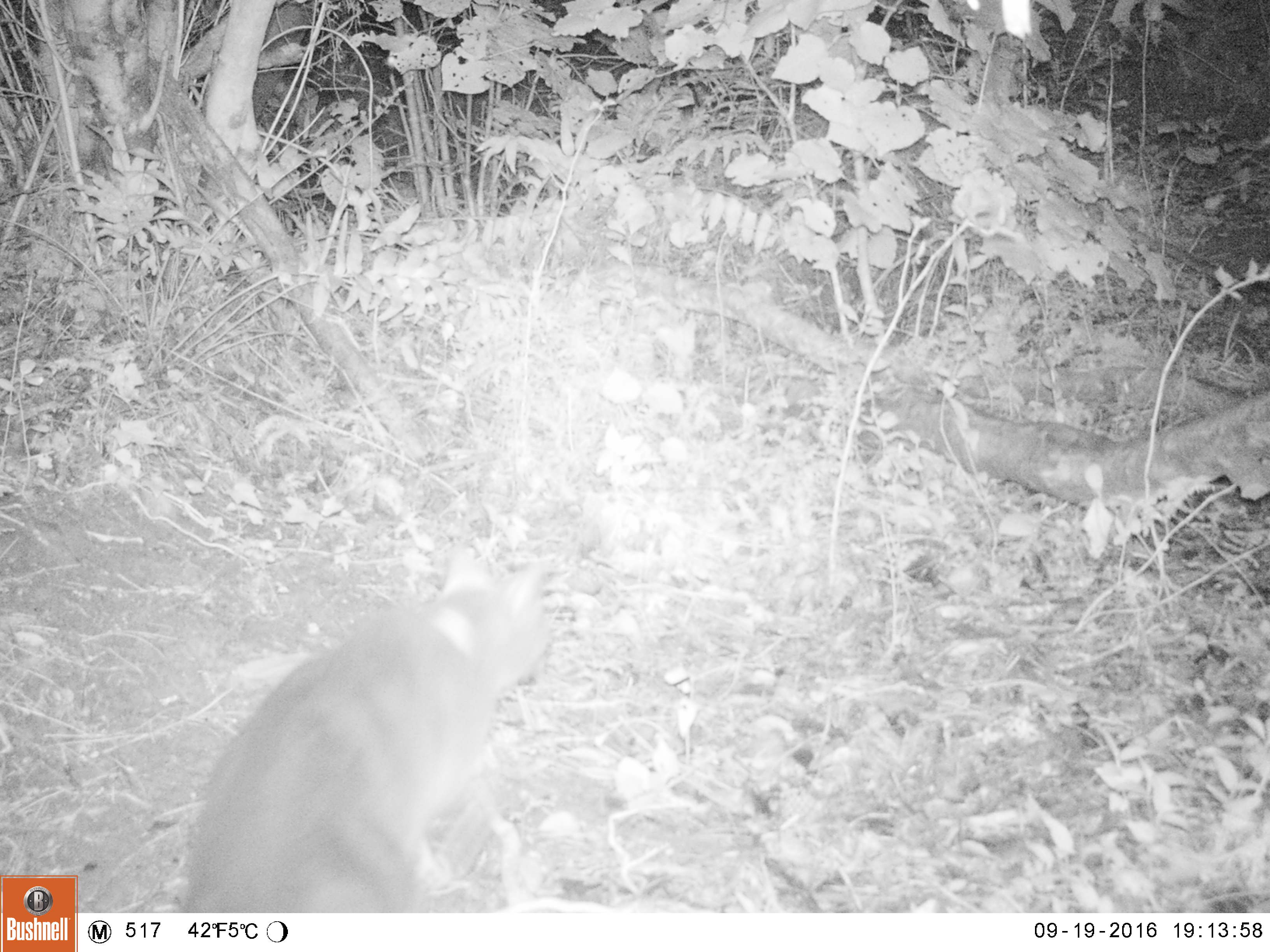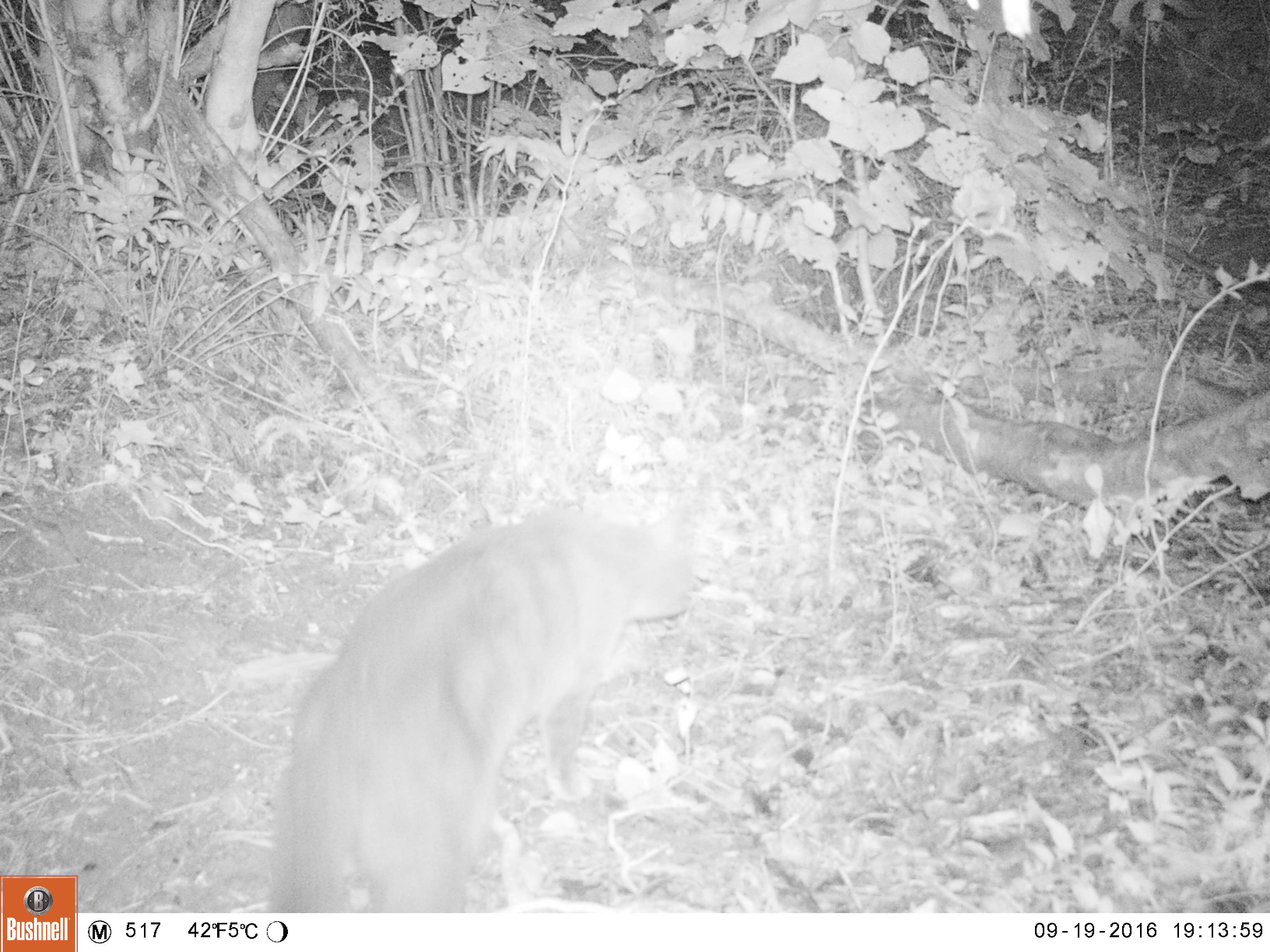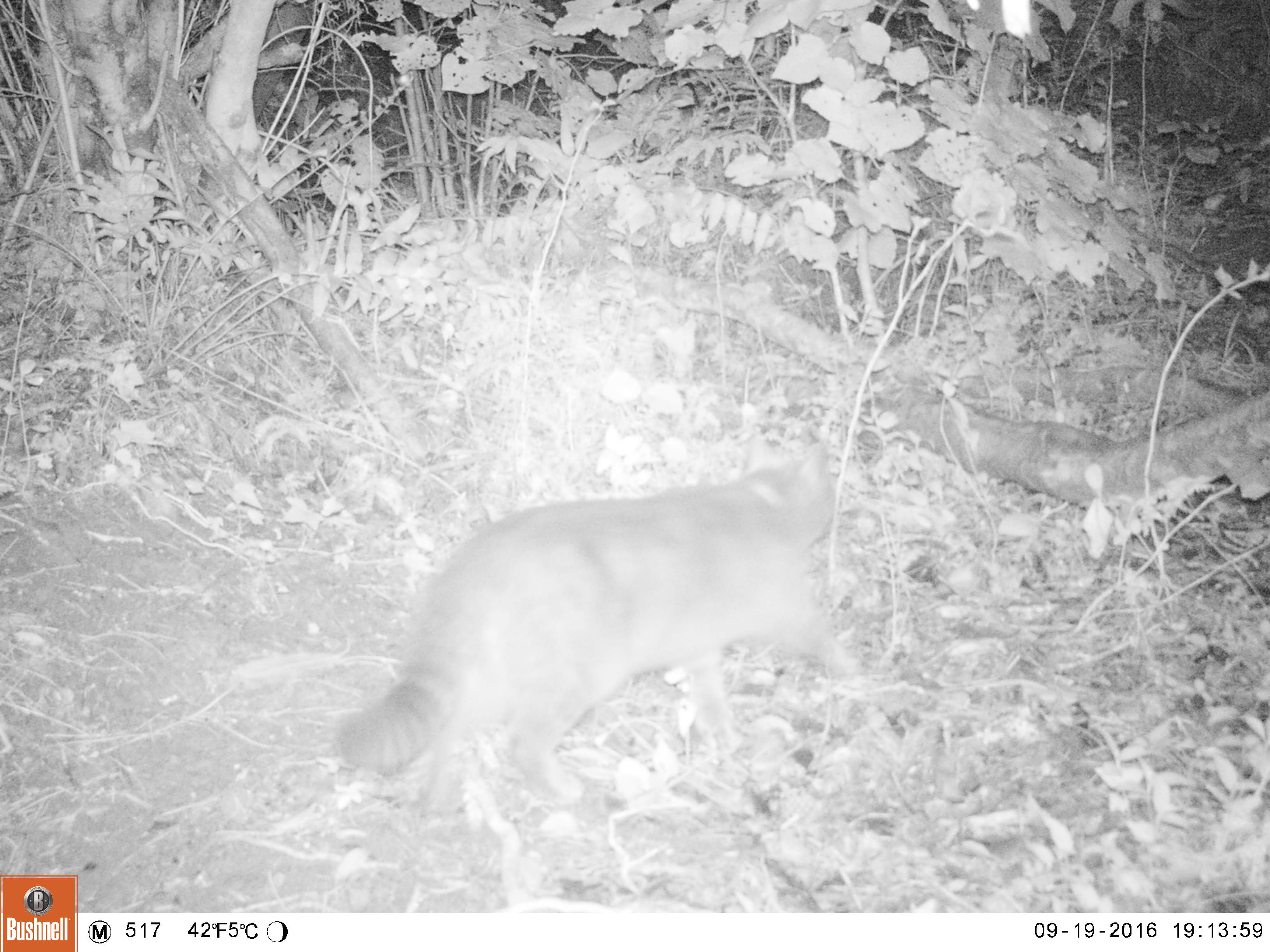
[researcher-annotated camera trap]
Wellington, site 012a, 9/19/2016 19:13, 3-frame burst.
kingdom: Animalia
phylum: Chordata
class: Mammalia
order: Carnivora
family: Felidae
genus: Felis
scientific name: Felis catus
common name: cat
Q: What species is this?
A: Cat (Felis catus).